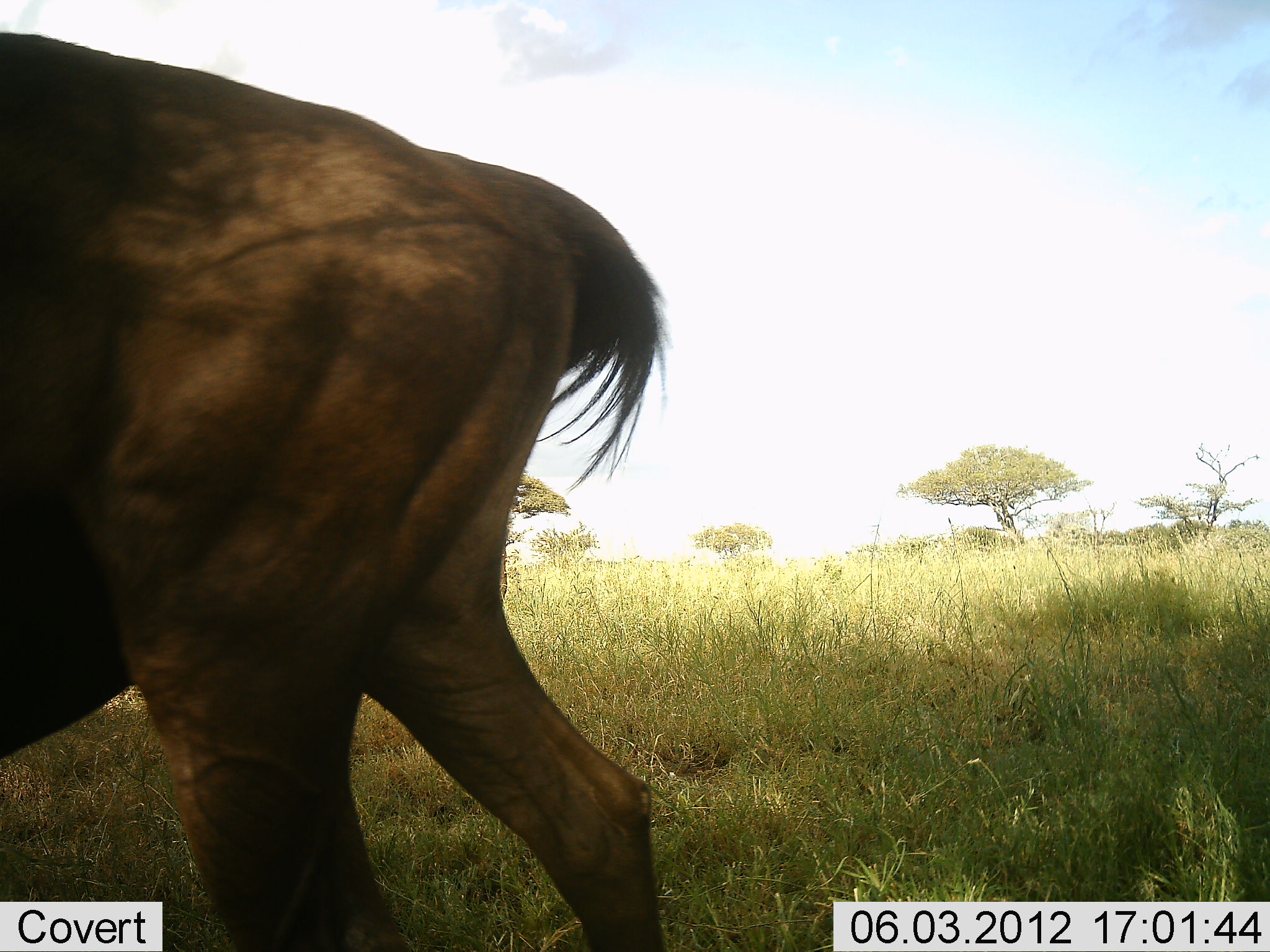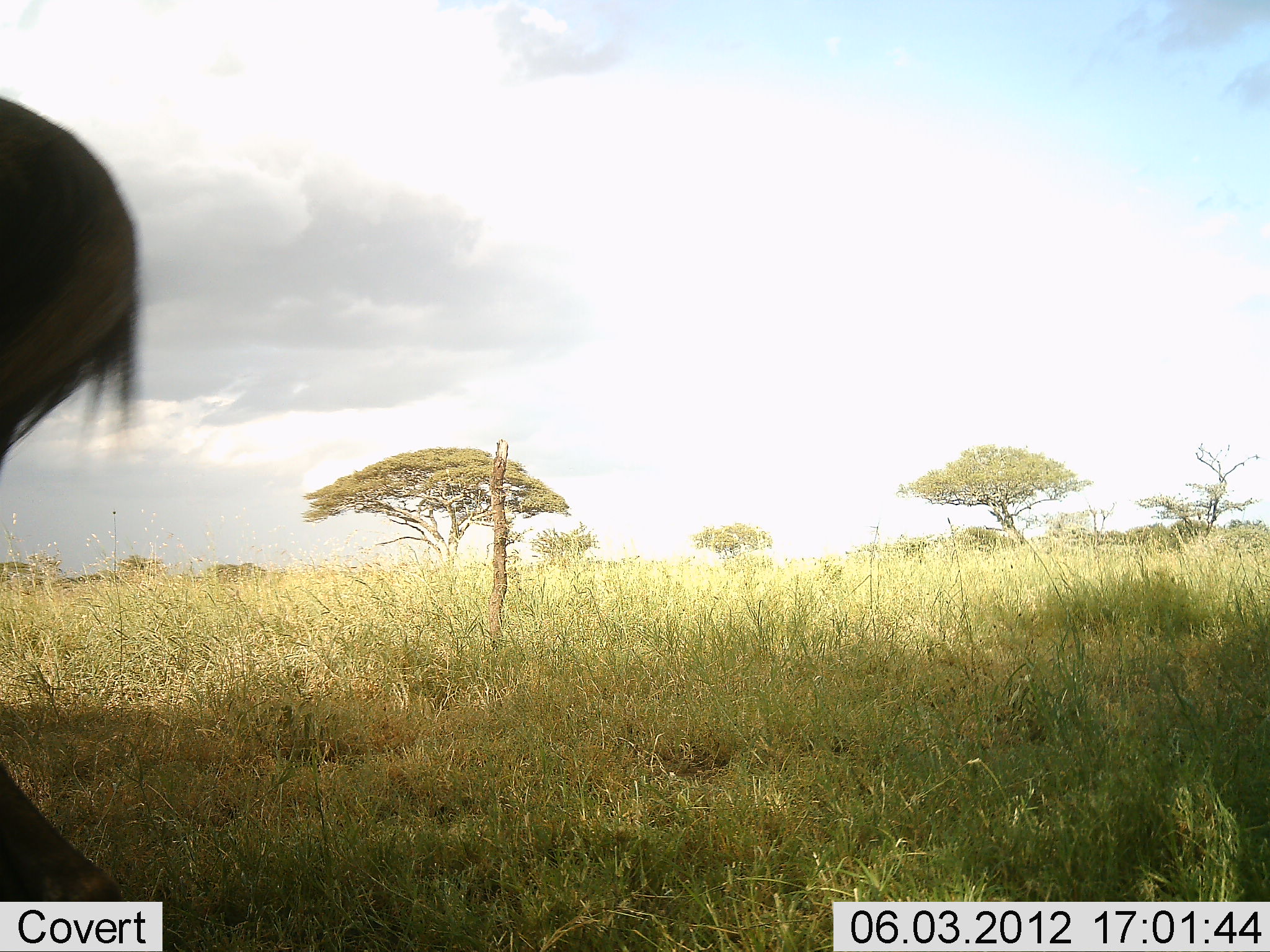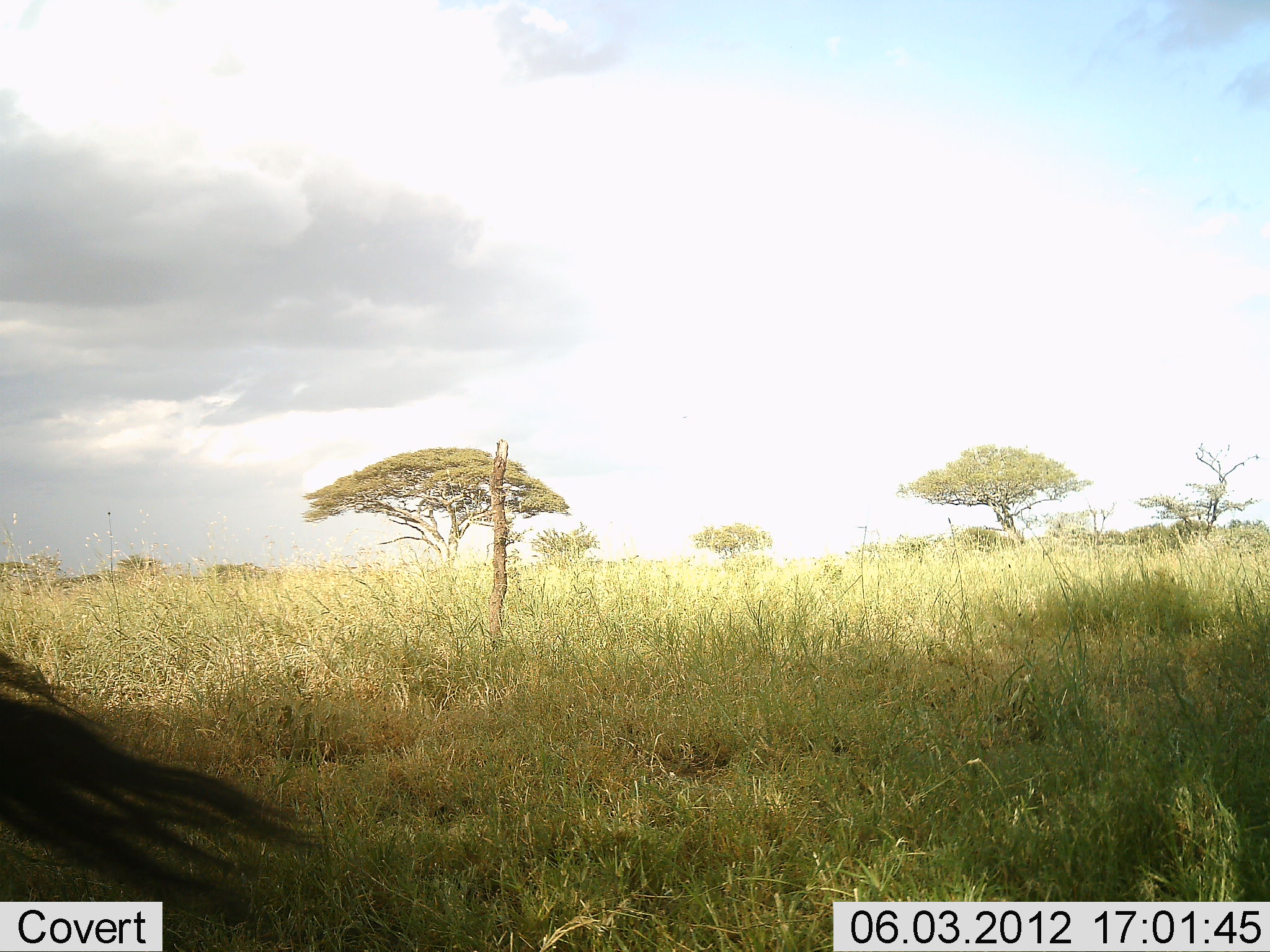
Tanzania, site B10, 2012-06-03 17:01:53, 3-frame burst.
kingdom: Animalia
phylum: Chordata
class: Mammalia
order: Artiodactyla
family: Bovidae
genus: Connochaetes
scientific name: Connochaetes taurinus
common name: blue wildebeest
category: wildebeest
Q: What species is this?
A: Wildebeest (blue wildebeest) (Connochaetes taurinus).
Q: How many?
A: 1.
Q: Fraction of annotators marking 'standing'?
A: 0%.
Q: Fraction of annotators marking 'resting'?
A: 0%.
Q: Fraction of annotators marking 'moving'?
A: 100%.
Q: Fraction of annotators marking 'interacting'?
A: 0%.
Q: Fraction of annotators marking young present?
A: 0%.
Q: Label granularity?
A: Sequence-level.